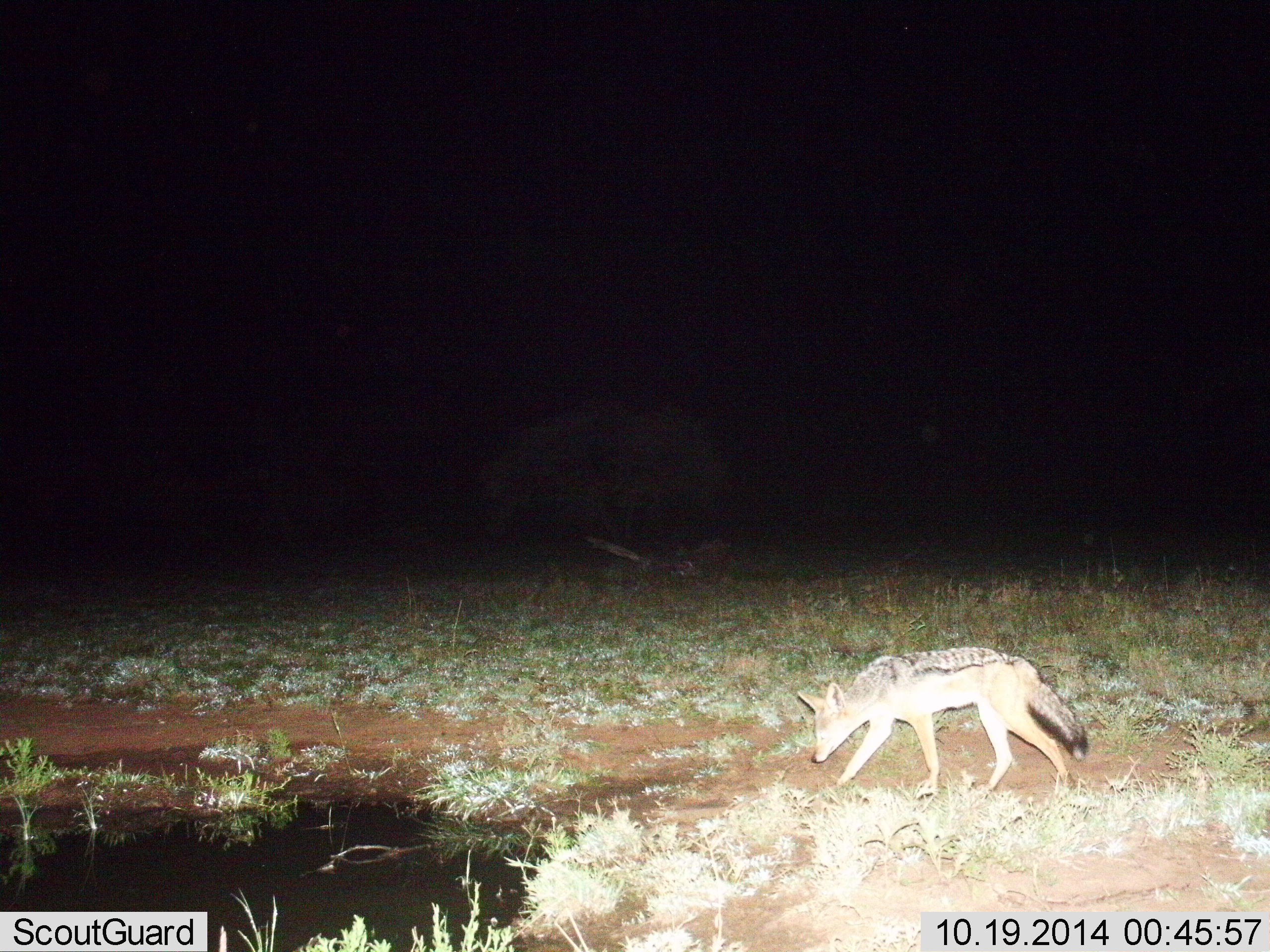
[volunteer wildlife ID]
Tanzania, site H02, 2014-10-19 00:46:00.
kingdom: Animalia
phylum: Chordata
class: Mammalia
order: Carnivora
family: Canidae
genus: Lupulella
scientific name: Lupulella mesomelas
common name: black-backed jackal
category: jackal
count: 1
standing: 0%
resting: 0%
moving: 100%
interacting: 0%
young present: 0%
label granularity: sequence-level